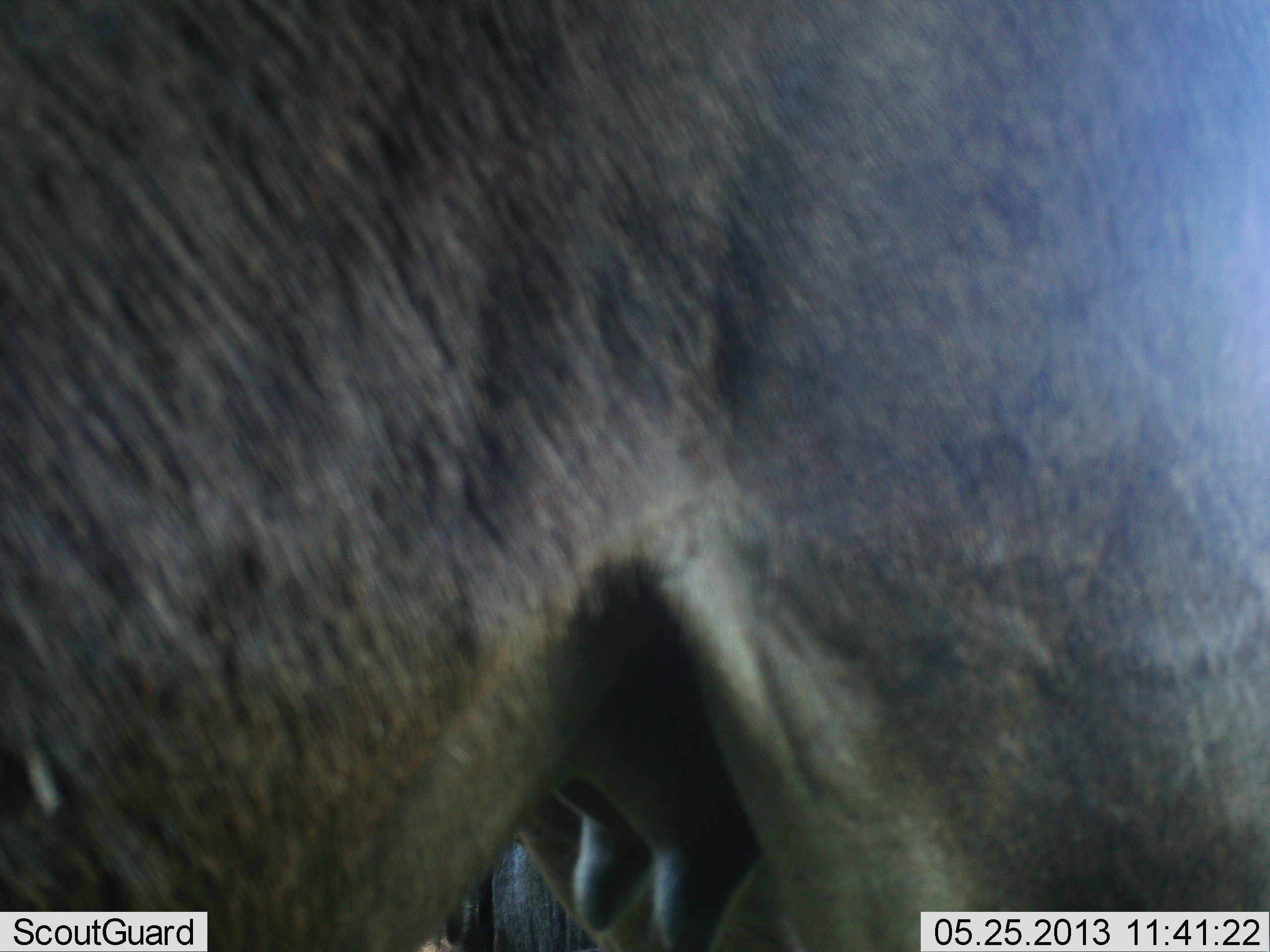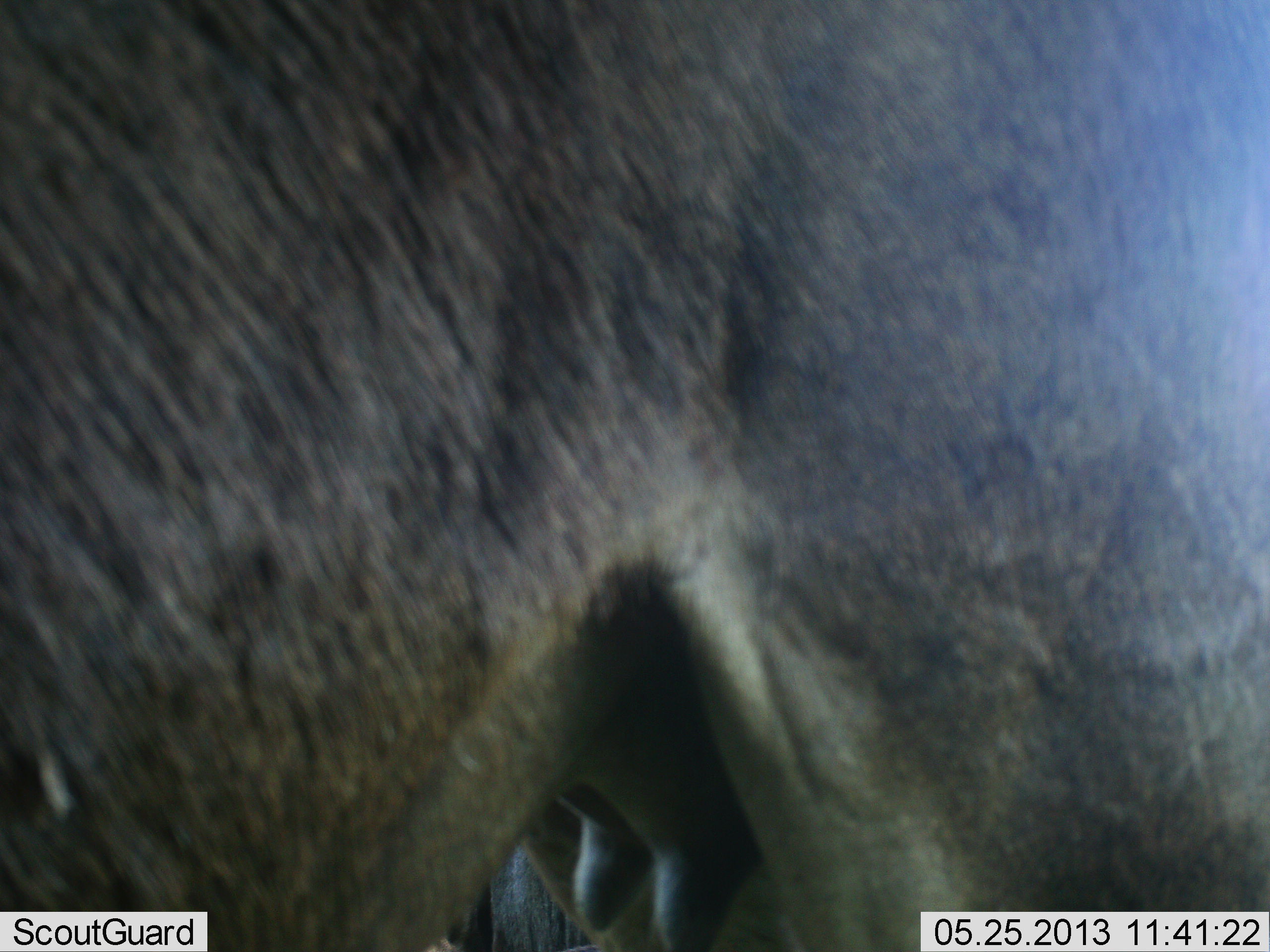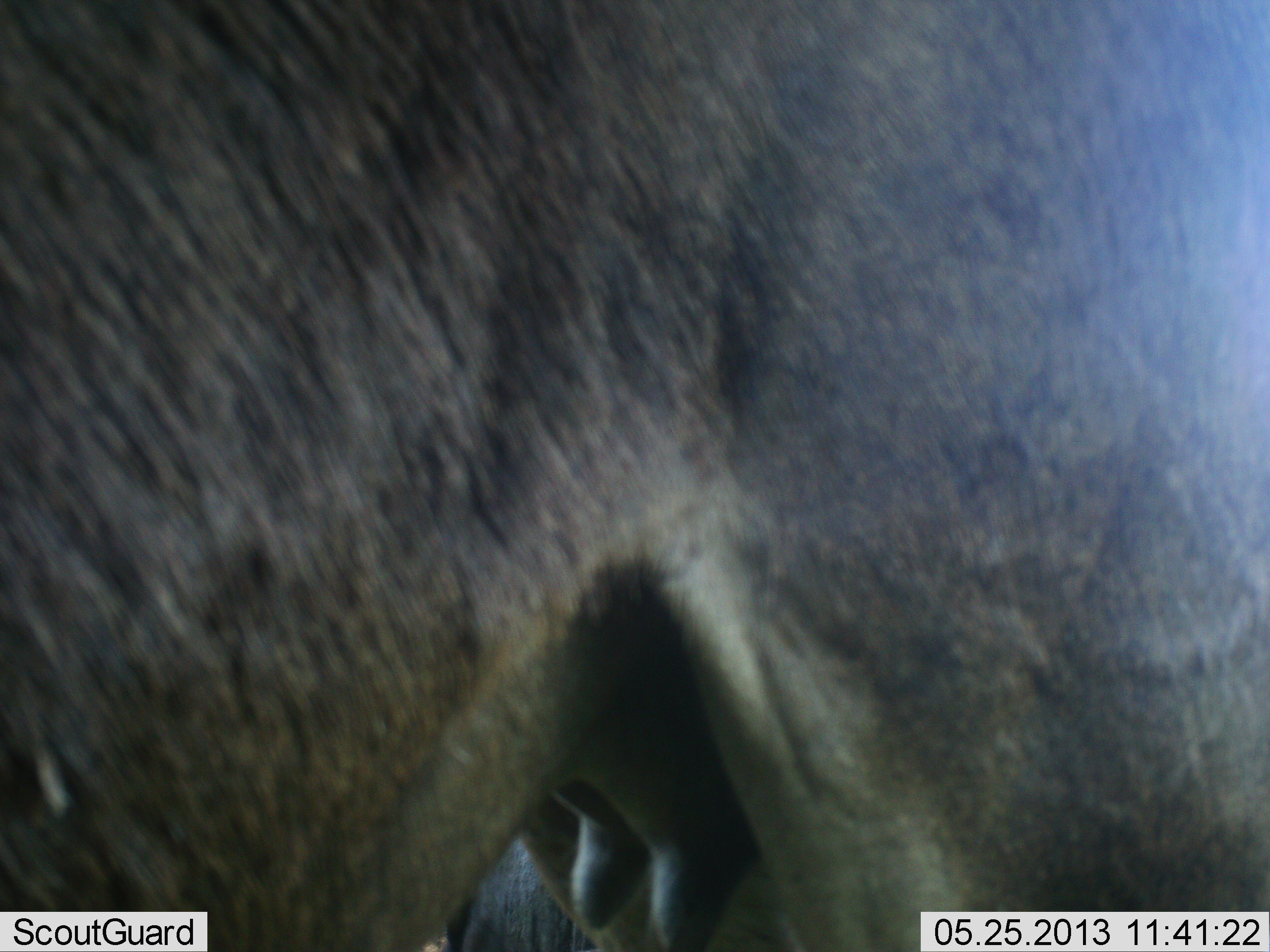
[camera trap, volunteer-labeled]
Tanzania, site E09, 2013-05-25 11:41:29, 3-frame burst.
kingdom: Animalia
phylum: Chordata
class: Mammalia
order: Artiodactyla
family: Bovidae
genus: Connochaetes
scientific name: Connochaetes taurinus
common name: blue wildebeest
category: wildebeest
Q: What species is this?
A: Wildebeest (blue wildebeest) (Connochaetes taurinus).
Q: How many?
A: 1.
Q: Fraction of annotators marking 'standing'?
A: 100%.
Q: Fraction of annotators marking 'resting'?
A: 0%.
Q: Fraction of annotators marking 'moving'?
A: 0%.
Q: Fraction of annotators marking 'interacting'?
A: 0%.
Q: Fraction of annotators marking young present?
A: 0%.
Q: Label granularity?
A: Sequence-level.